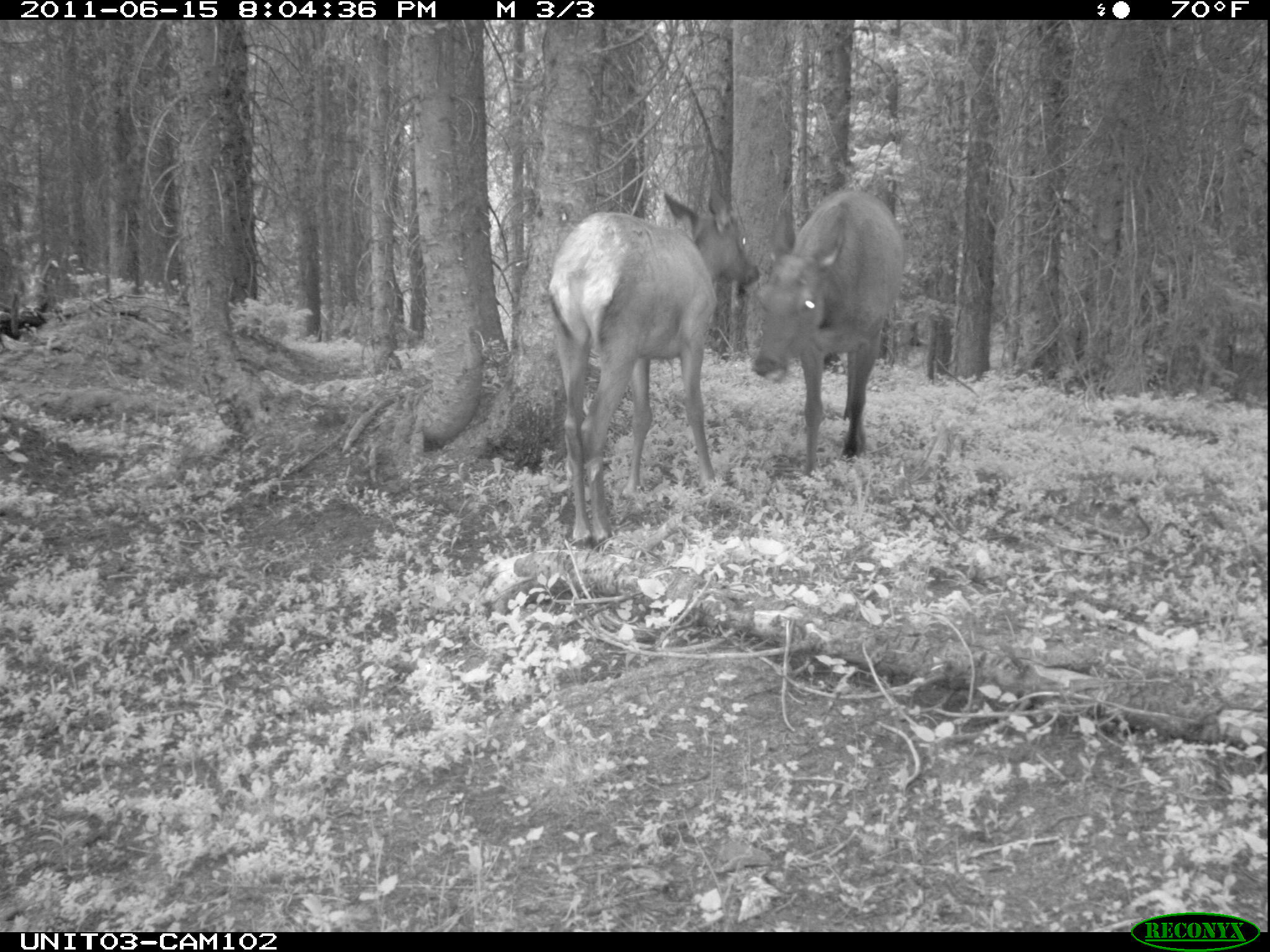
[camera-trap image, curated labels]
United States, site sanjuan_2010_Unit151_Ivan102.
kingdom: Animalia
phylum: Chordata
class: Mammalia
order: Artiodactyla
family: Cervidae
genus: Cervus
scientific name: Cervus elaphus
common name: red deer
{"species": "Cervus elaphus (red deer)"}